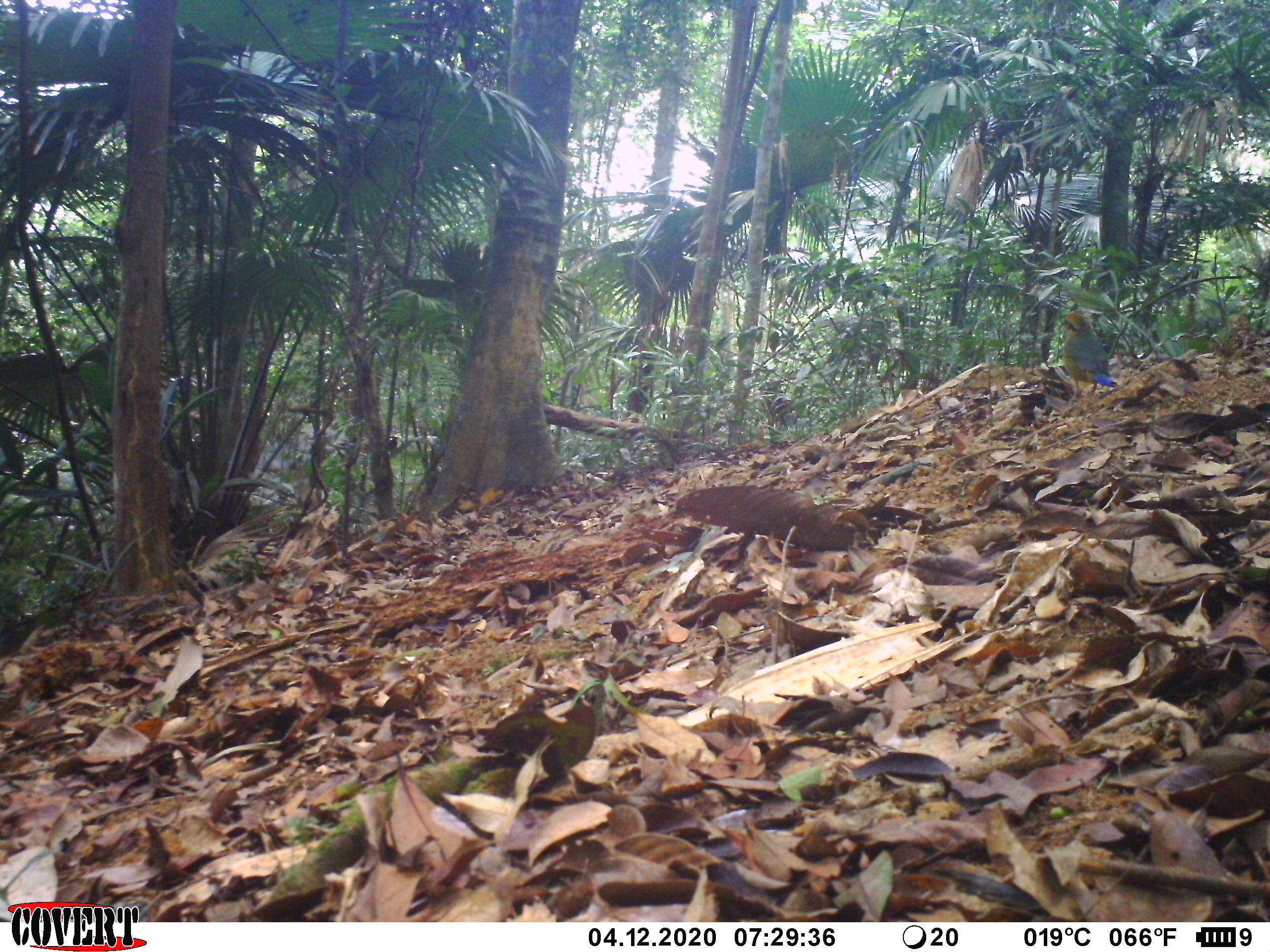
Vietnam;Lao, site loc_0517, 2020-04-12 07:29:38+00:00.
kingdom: Animalia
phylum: Chordata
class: Aves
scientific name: Aves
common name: bird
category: unidentified bird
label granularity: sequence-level